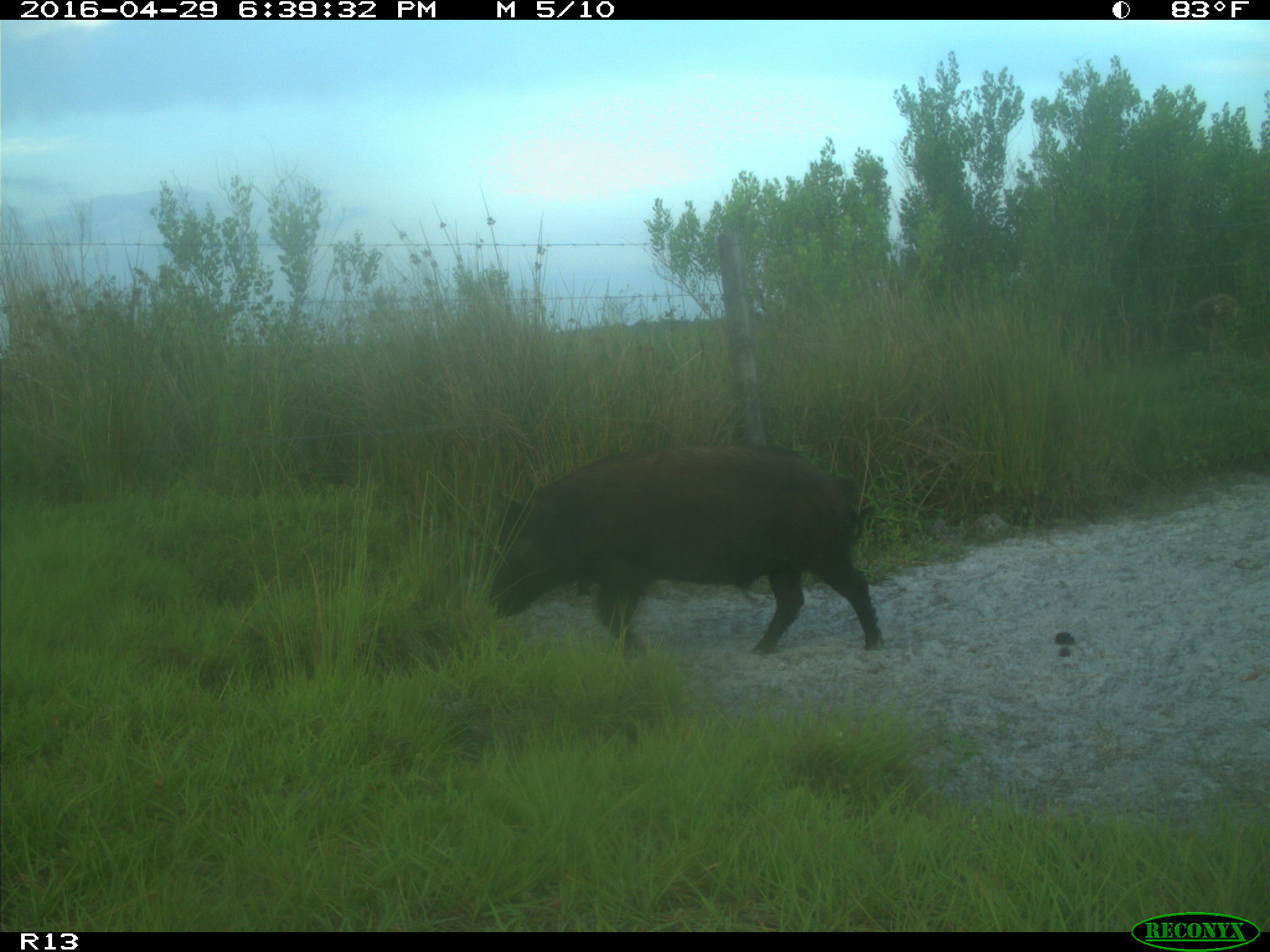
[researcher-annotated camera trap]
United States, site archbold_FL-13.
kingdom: Animalia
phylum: Chordata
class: Mammalia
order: Artiodactyla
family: Suidae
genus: Sus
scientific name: Sus scrofa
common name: wild boar